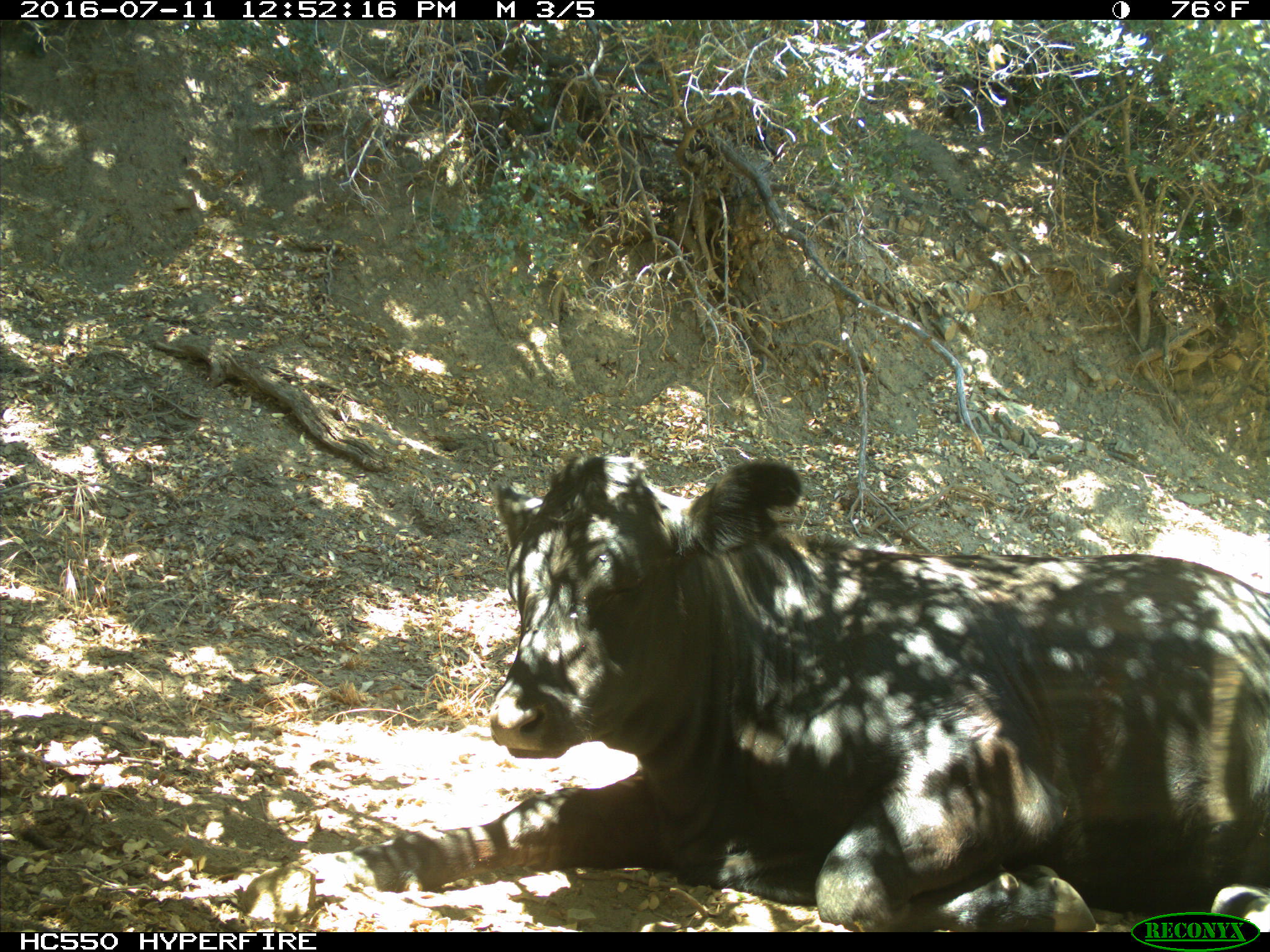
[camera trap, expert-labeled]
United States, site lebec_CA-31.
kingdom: Animalia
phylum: Chordata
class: Mammalia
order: Artiodactyla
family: Bovidae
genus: Bos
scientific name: Bos taurus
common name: domestic cow